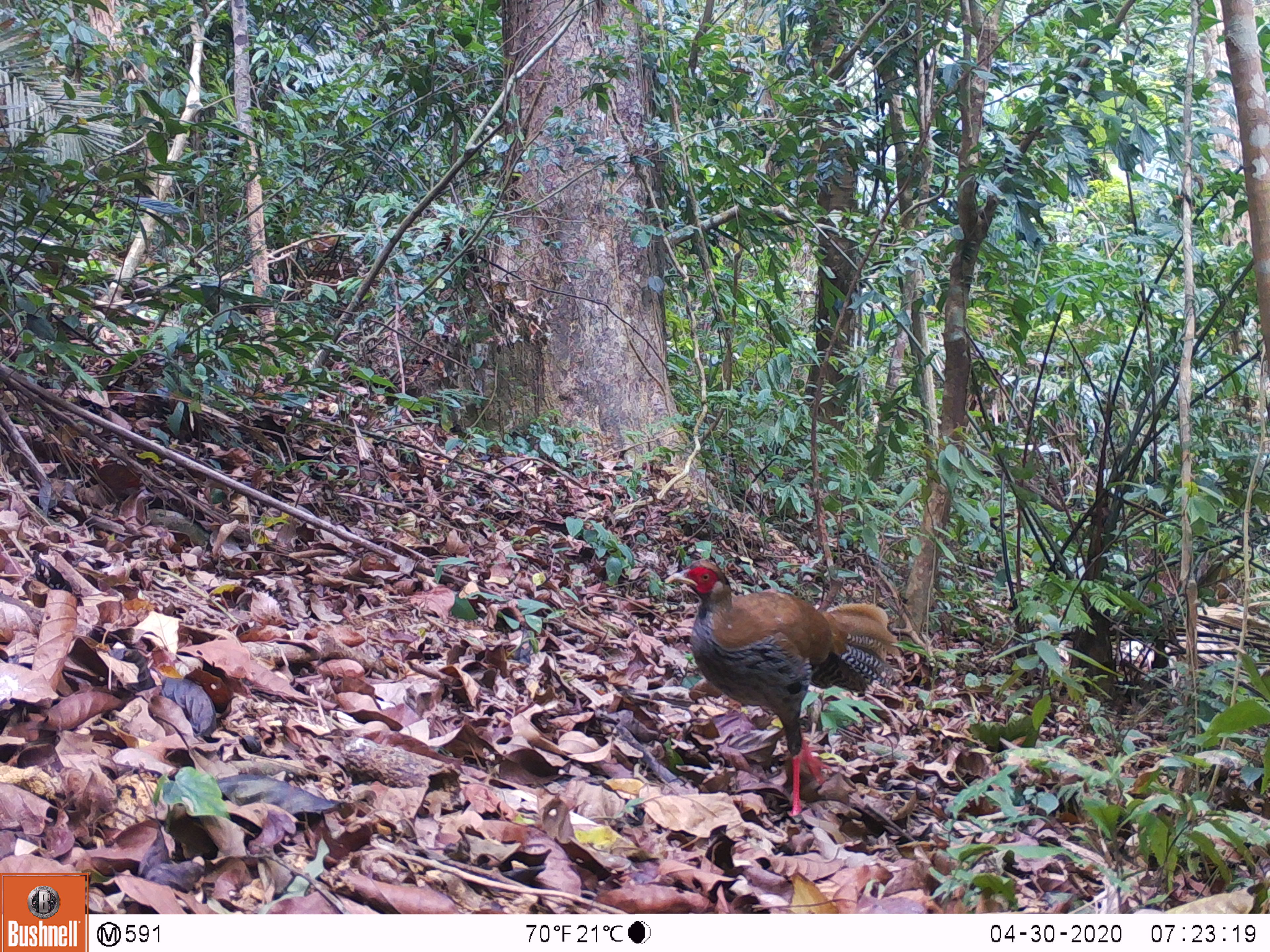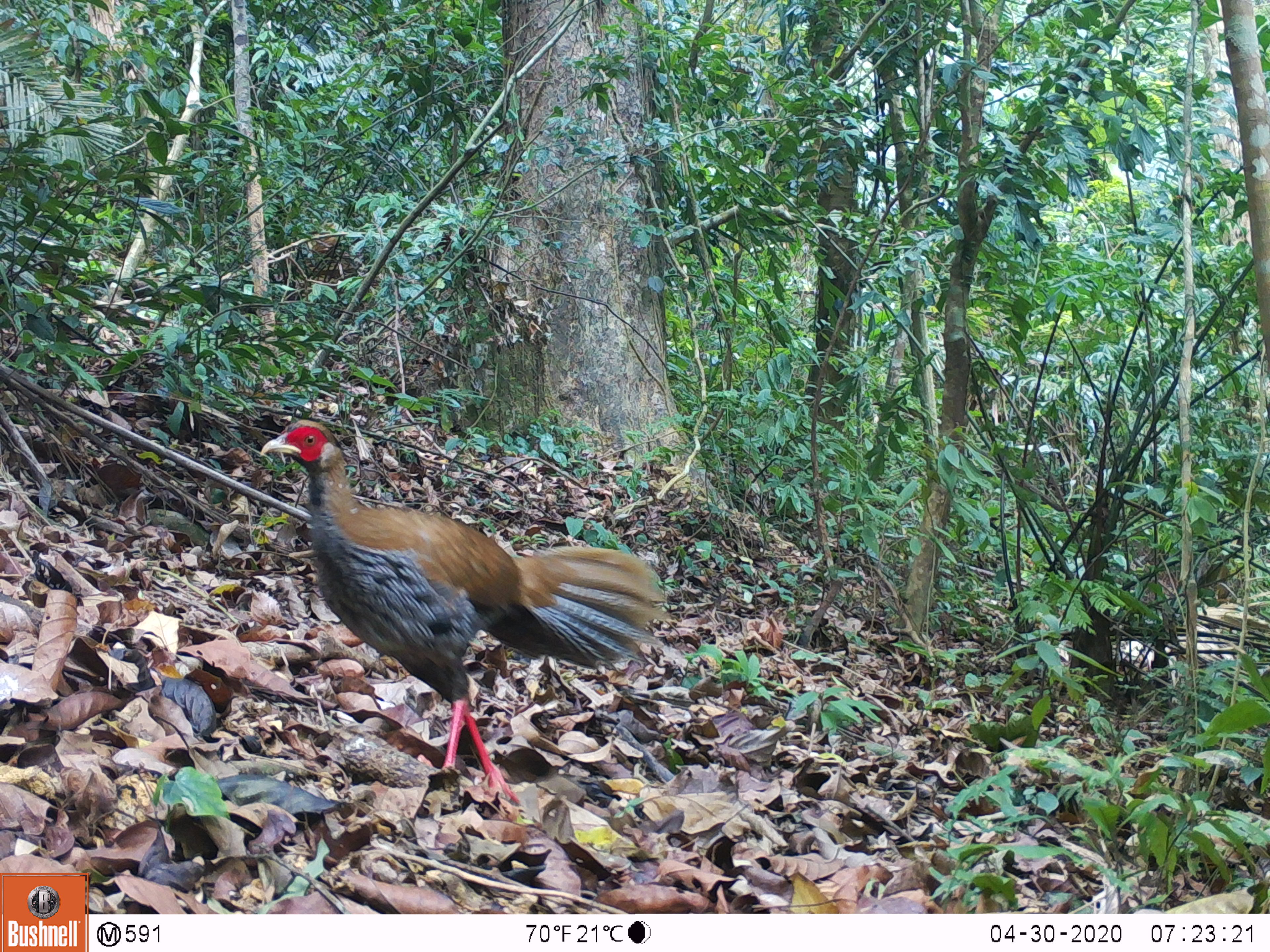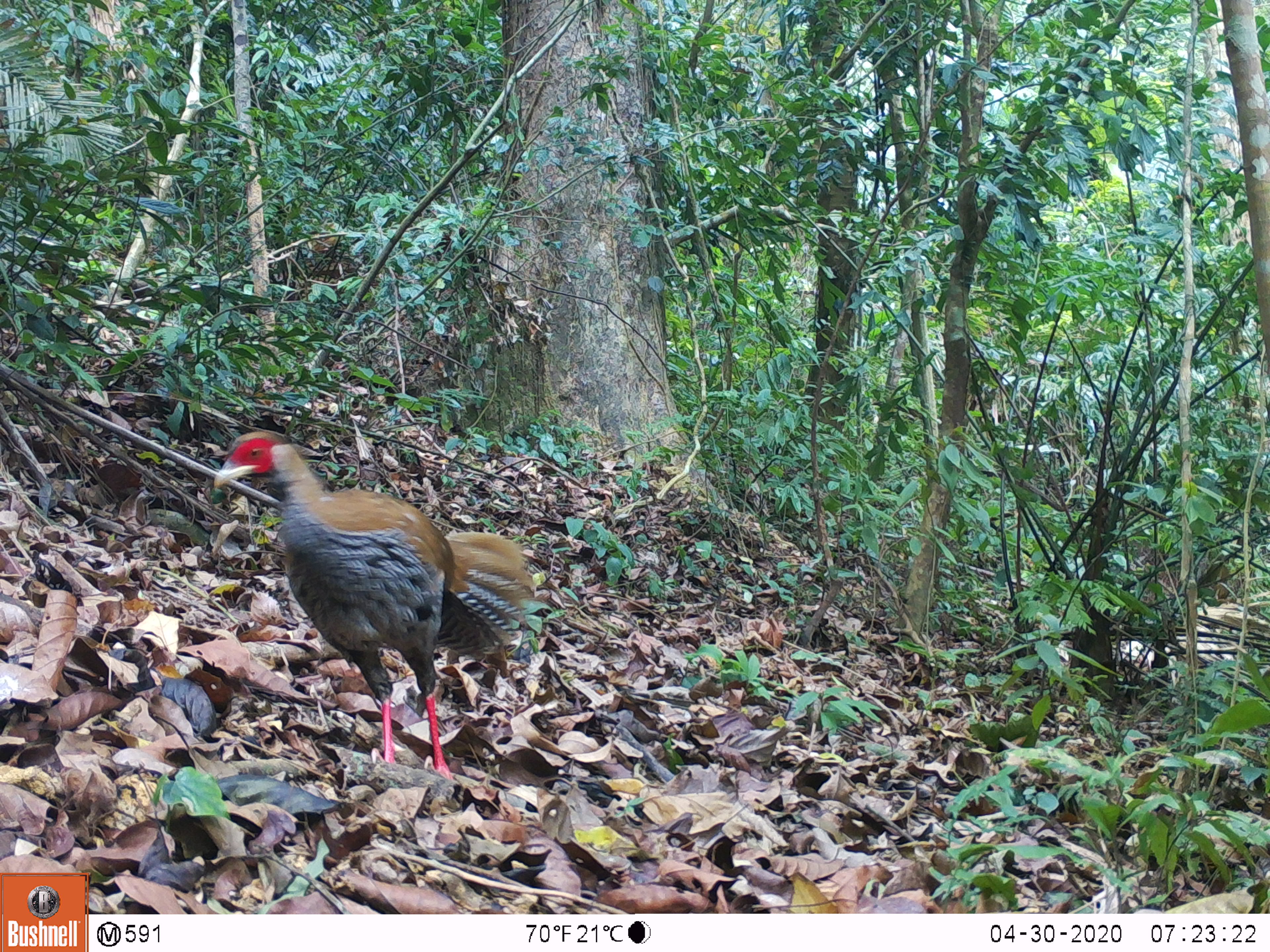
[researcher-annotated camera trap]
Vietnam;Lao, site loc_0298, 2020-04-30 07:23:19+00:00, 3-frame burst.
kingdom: Animalia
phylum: Chordata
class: Aves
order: Galliformes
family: Phasianidae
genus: Lophura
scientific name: Lophura nycthemera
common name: silver pheasant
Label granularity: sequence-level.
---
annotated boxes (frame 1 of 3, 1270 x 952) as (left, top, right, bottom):
silver pheasant: (663, 559, 902, 816)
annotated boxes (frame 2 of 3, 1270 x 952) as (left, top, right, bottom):
silver pheasant: (260, 419, 660, 803)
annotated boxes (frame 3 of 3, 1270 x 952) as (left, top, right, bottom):
silver pheasant: (212, 426, 535, 780)